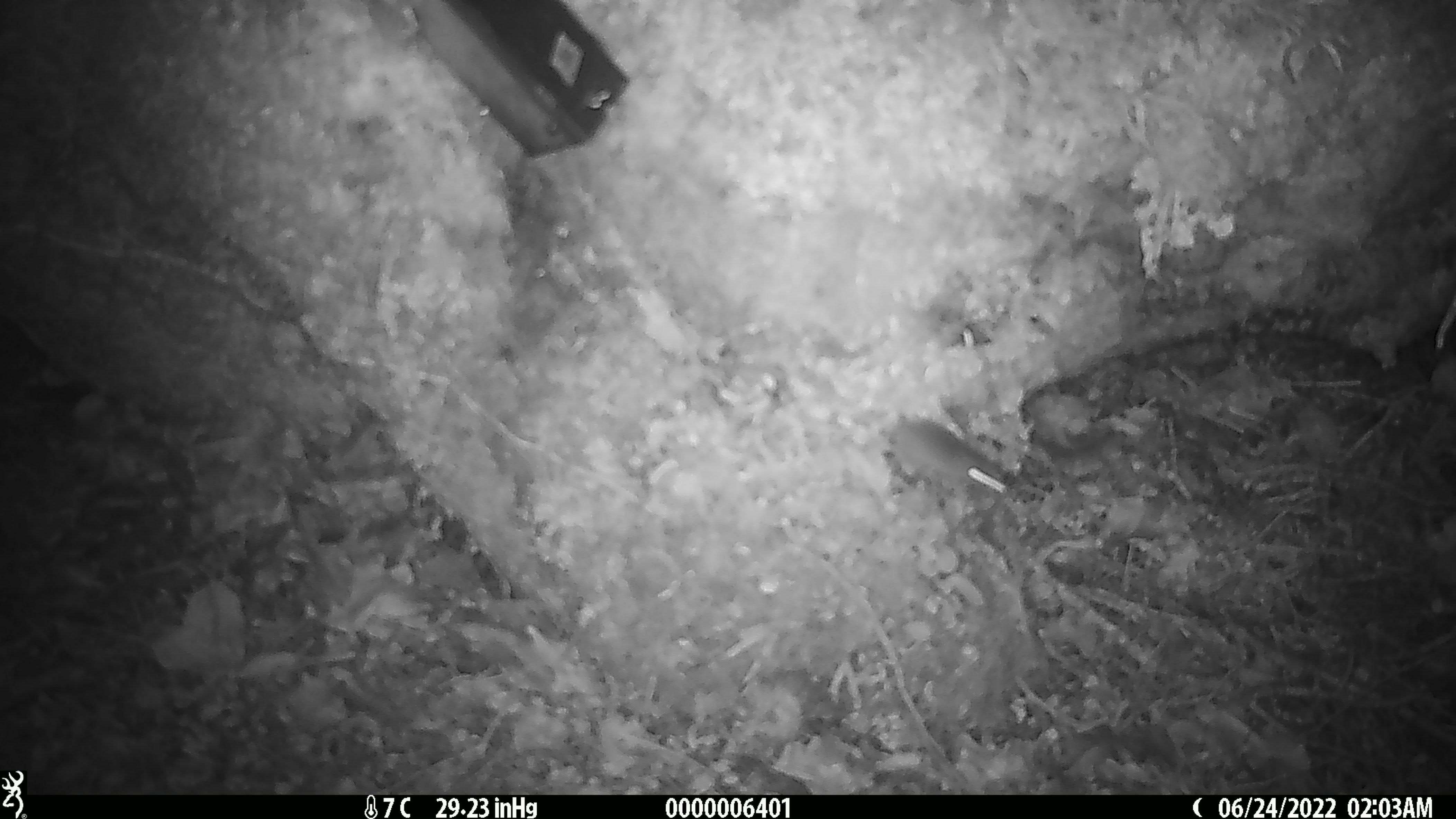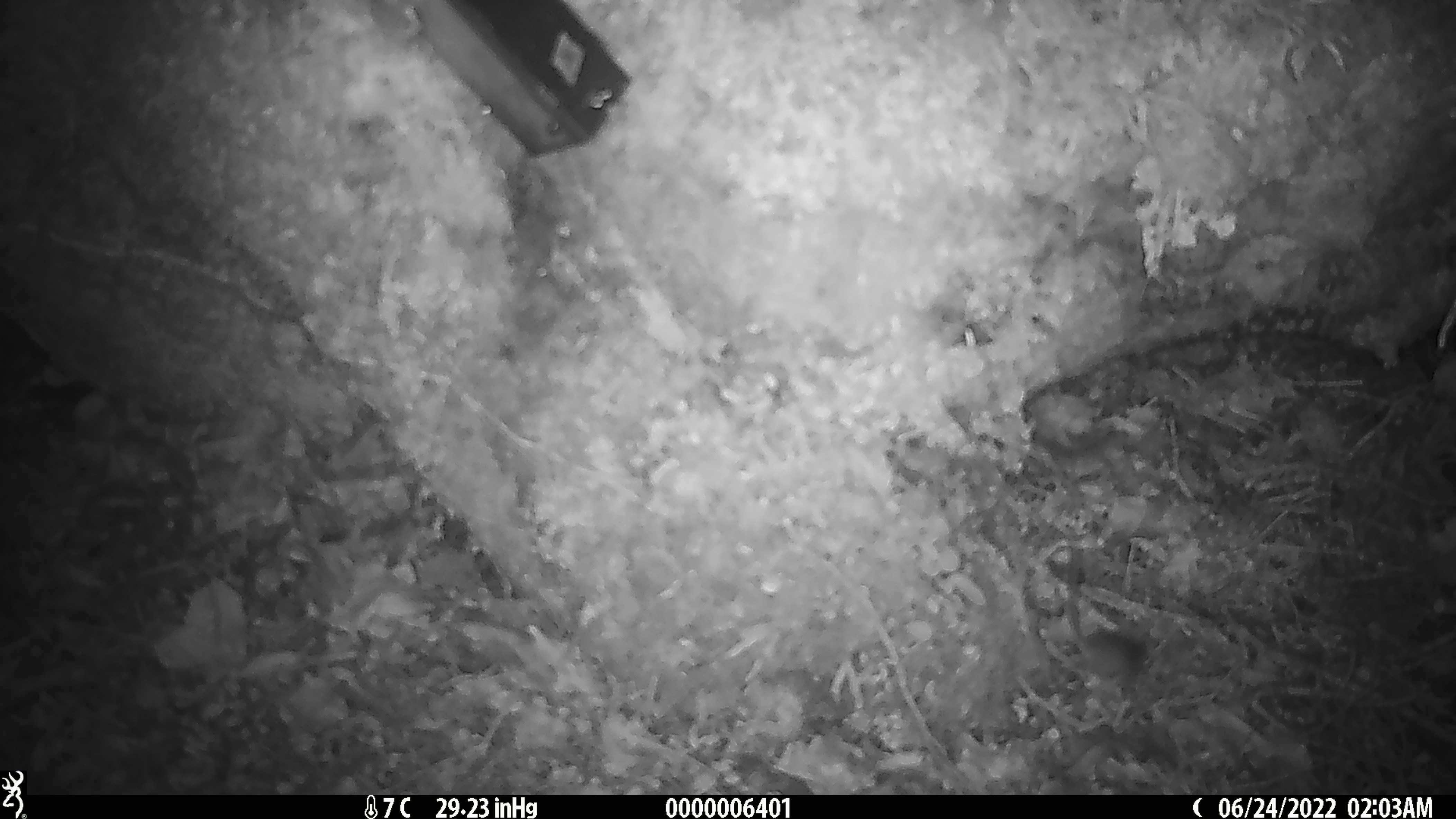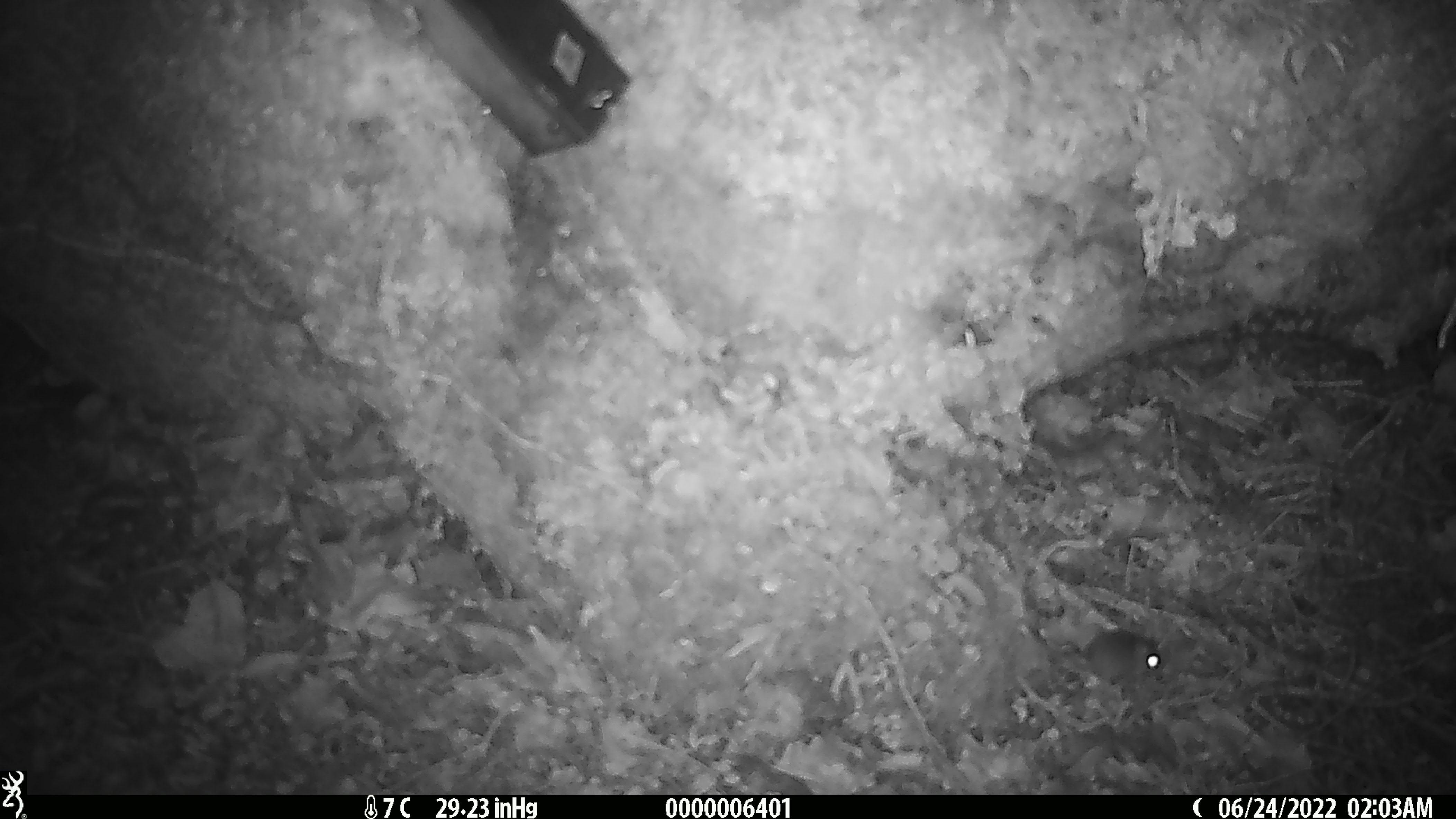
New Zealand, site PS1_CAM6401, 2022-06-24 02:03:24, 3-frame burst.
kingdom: Animalia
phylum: Chordata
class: Mammalia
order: Rodentia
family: Muridae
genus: Mus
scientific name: Mus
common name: mouse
Mouse (Mus).